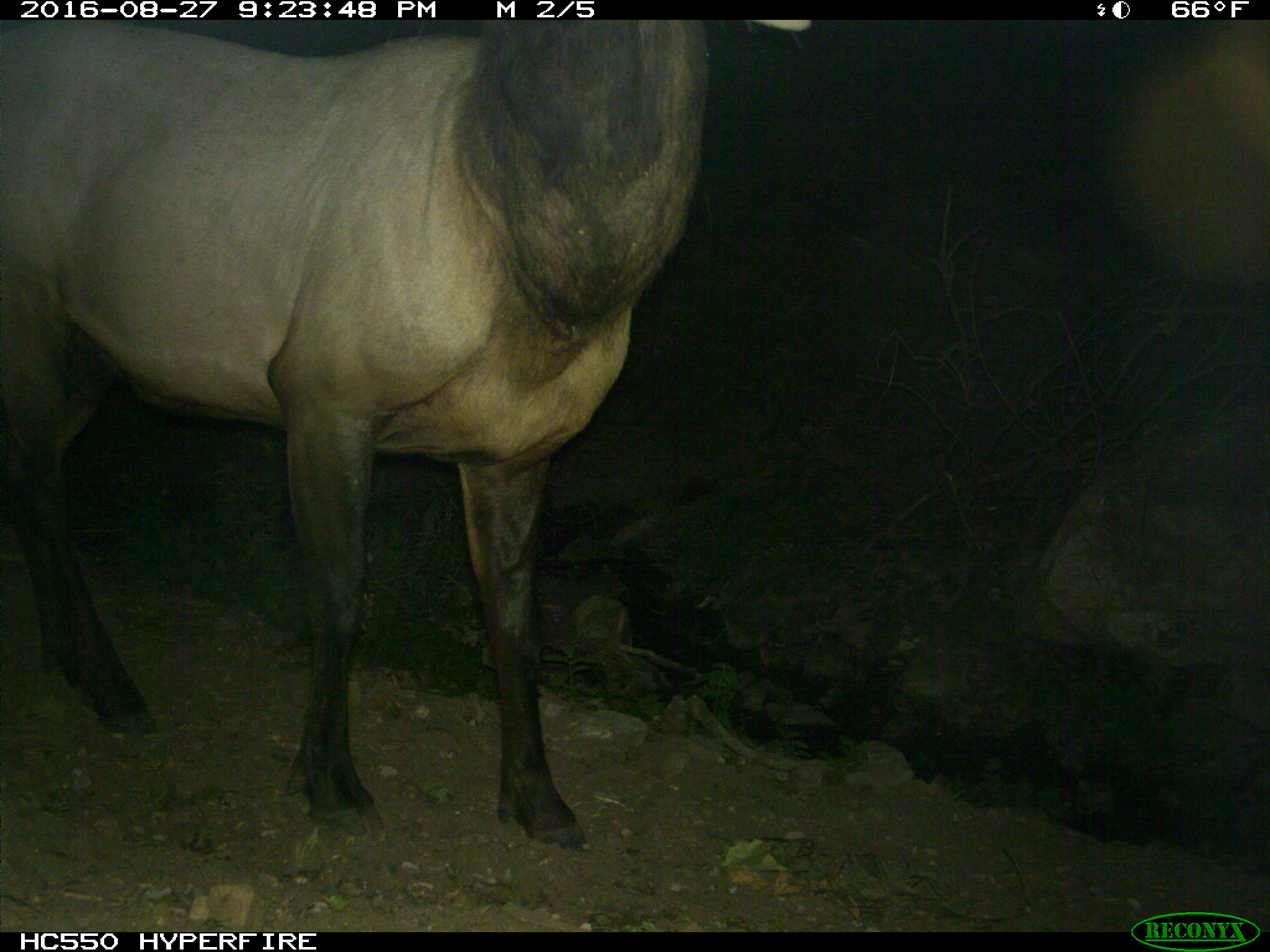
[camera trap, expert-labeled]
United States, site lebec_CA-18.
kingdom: Animalia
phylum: Chordata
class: Mammalia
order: Artiodactyla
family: Cervidae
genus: Cervus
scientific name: Cervus canadensis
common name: elk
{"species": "Cervus canadensis (elk)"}